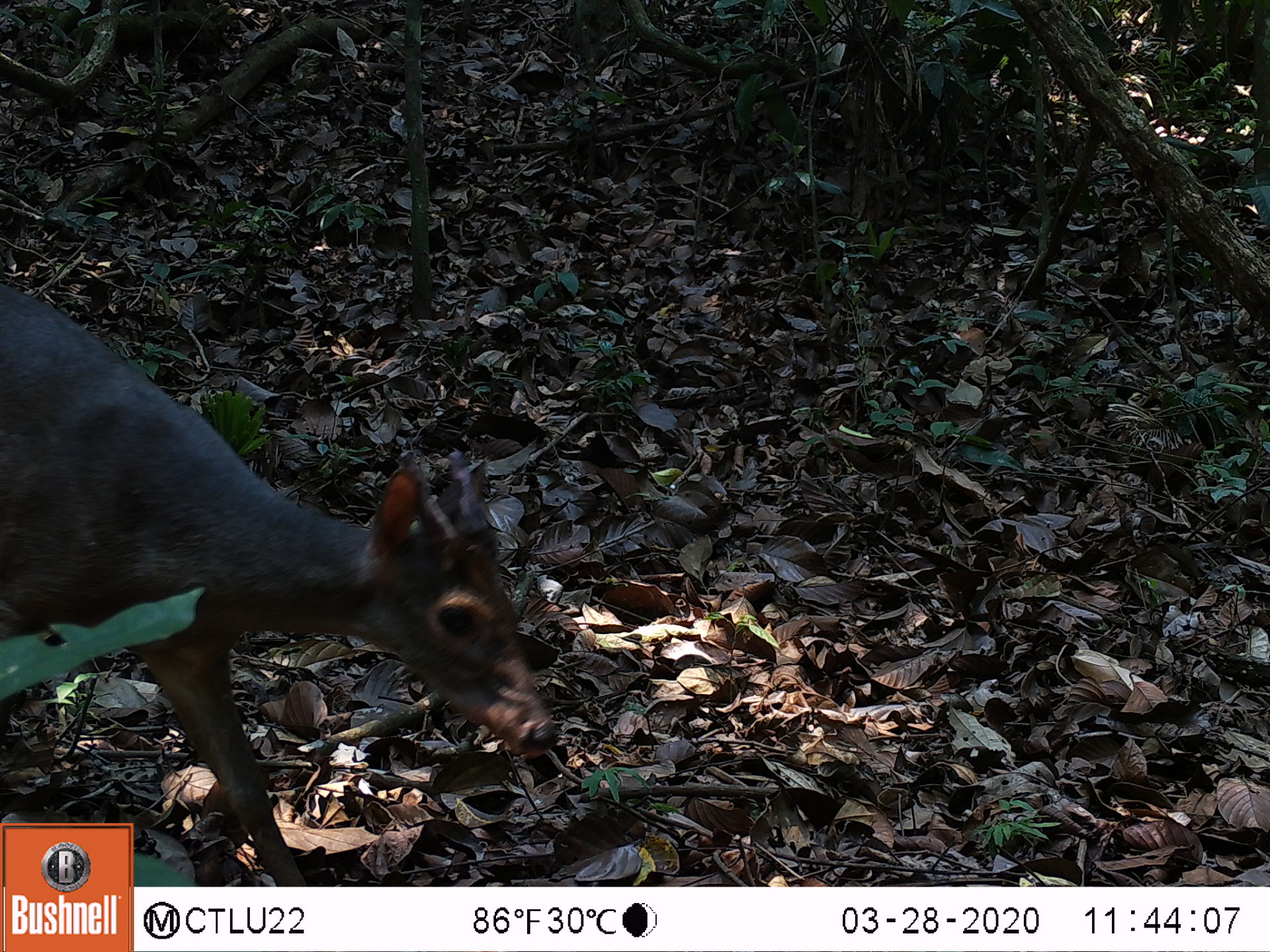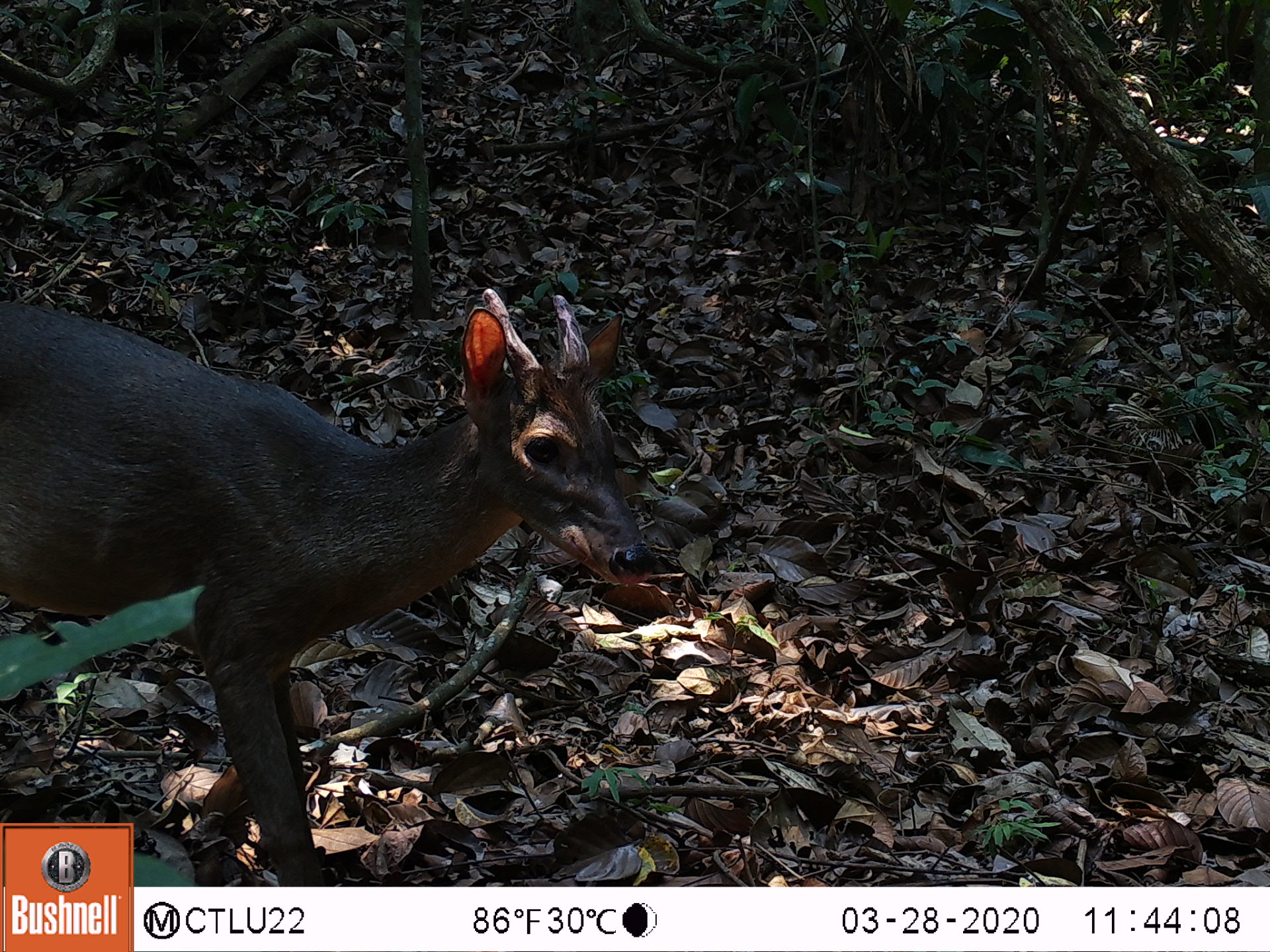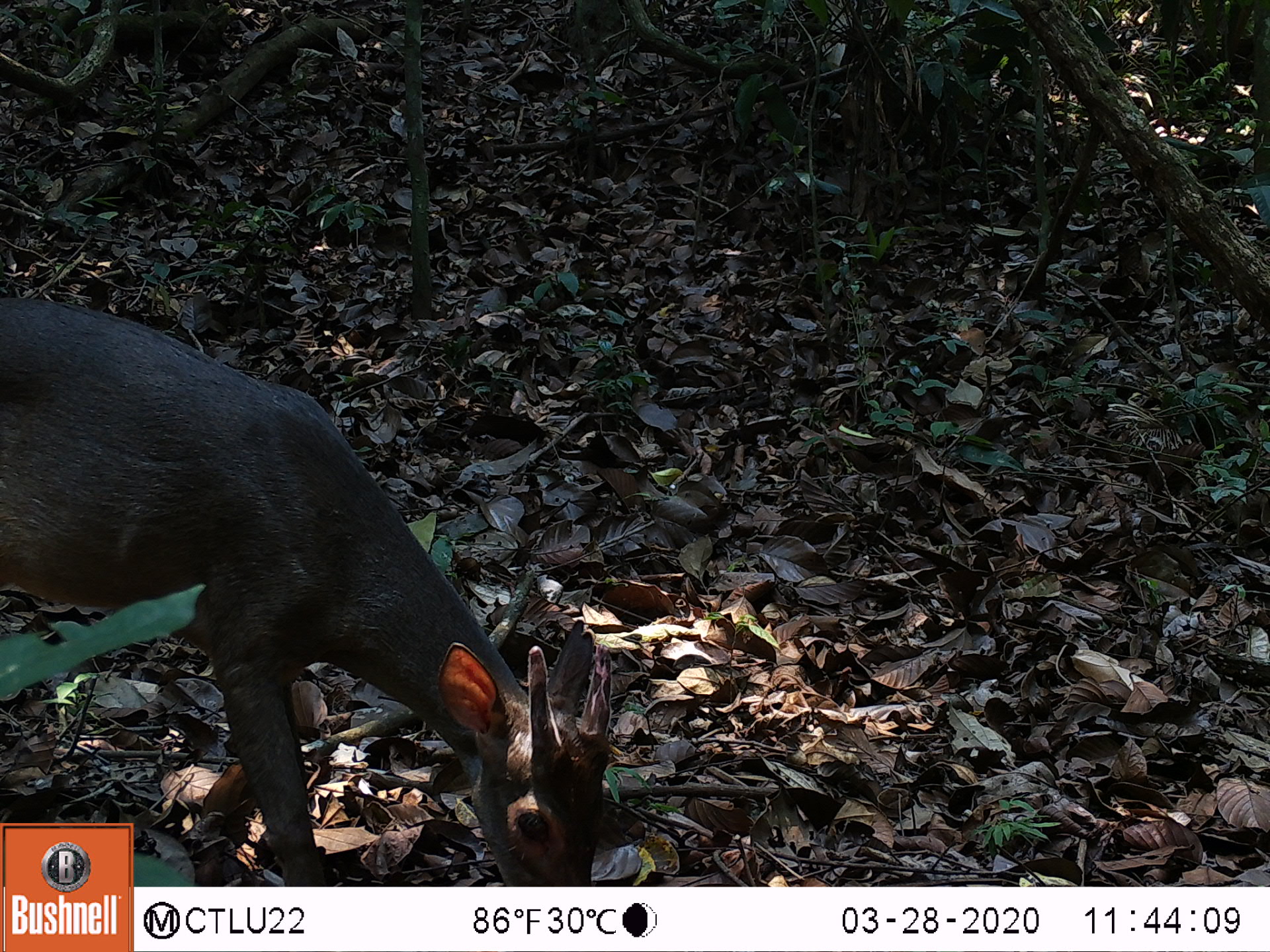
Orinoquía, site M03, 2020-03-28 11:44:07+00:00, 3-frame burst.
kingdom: Animalia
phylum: Chordata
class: Mammalia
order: Artiodactyla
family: Cervidae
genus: Mazama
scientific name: Mazama americana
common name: red brocket deer